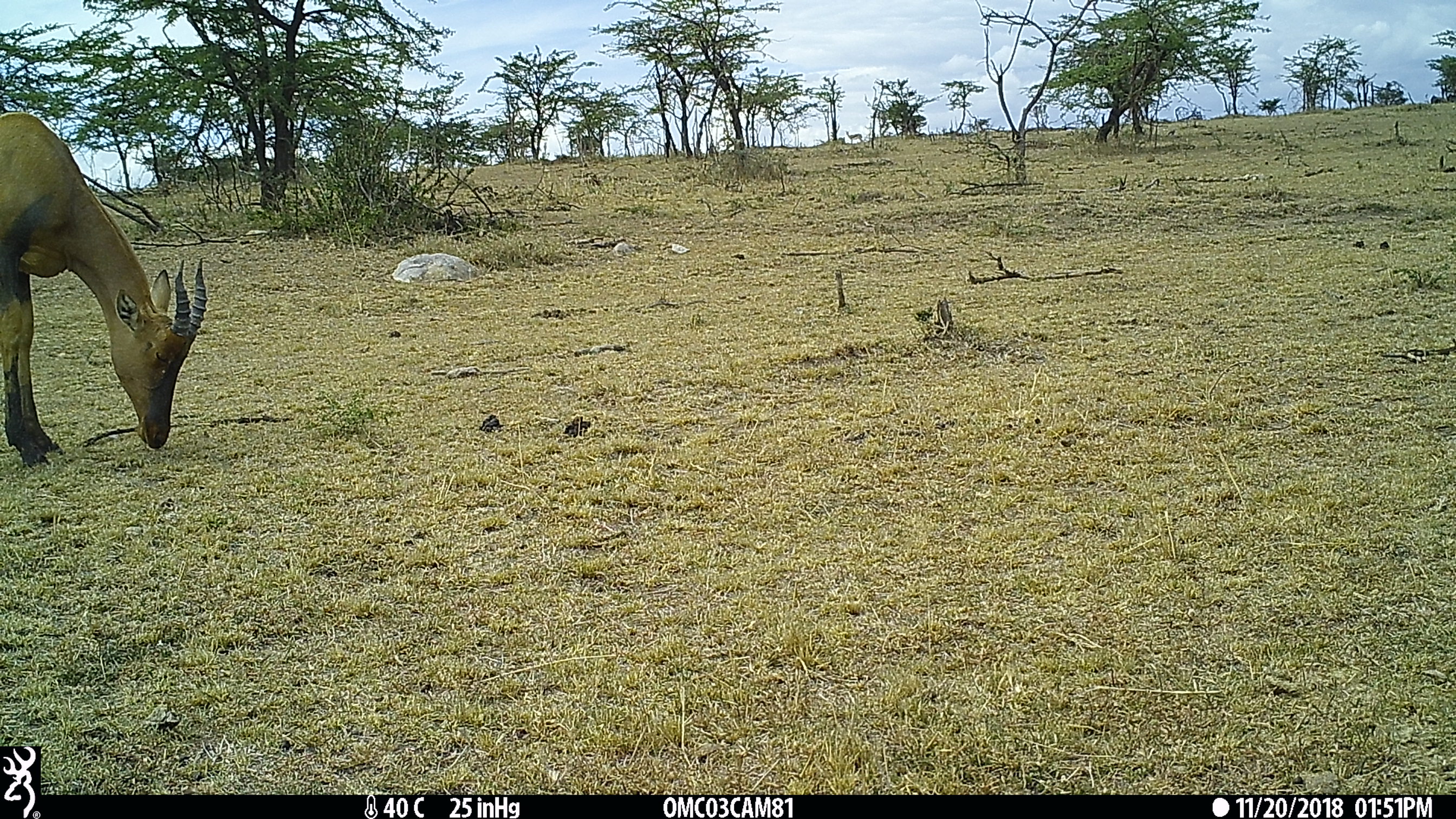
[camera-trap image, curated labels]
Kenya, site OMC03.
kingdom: Animalia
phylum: Chordata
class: Mammalia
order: Artiodactyla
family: Bovidae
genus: Damaliscus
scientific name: Damaliscus lunatus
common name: topi